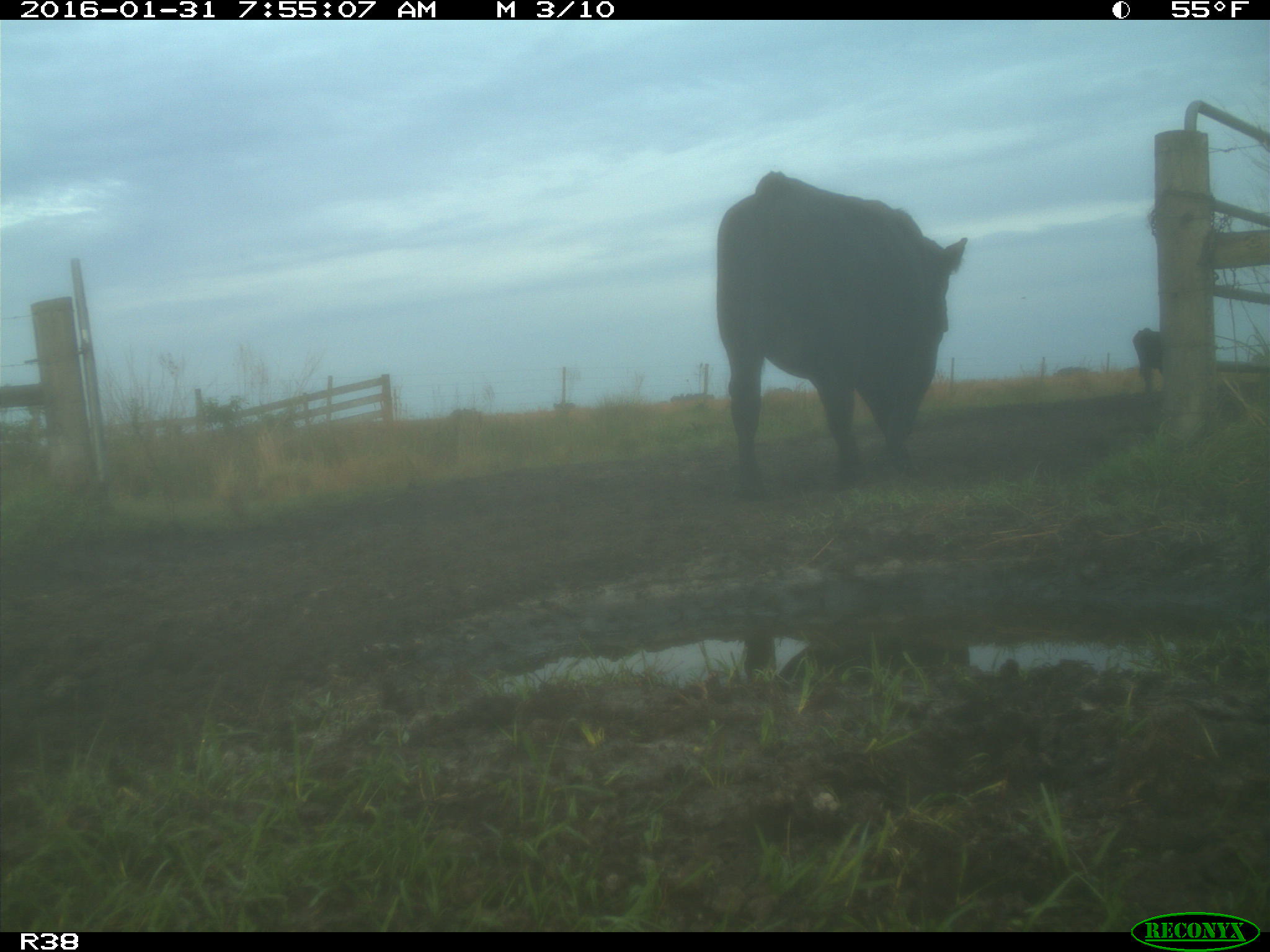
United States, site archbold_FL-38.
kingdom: Animalia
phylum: Chordata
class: Mammalia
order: Artiodactyla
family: Bovidae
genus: Bos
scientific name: Bos taurus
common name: domestic cow